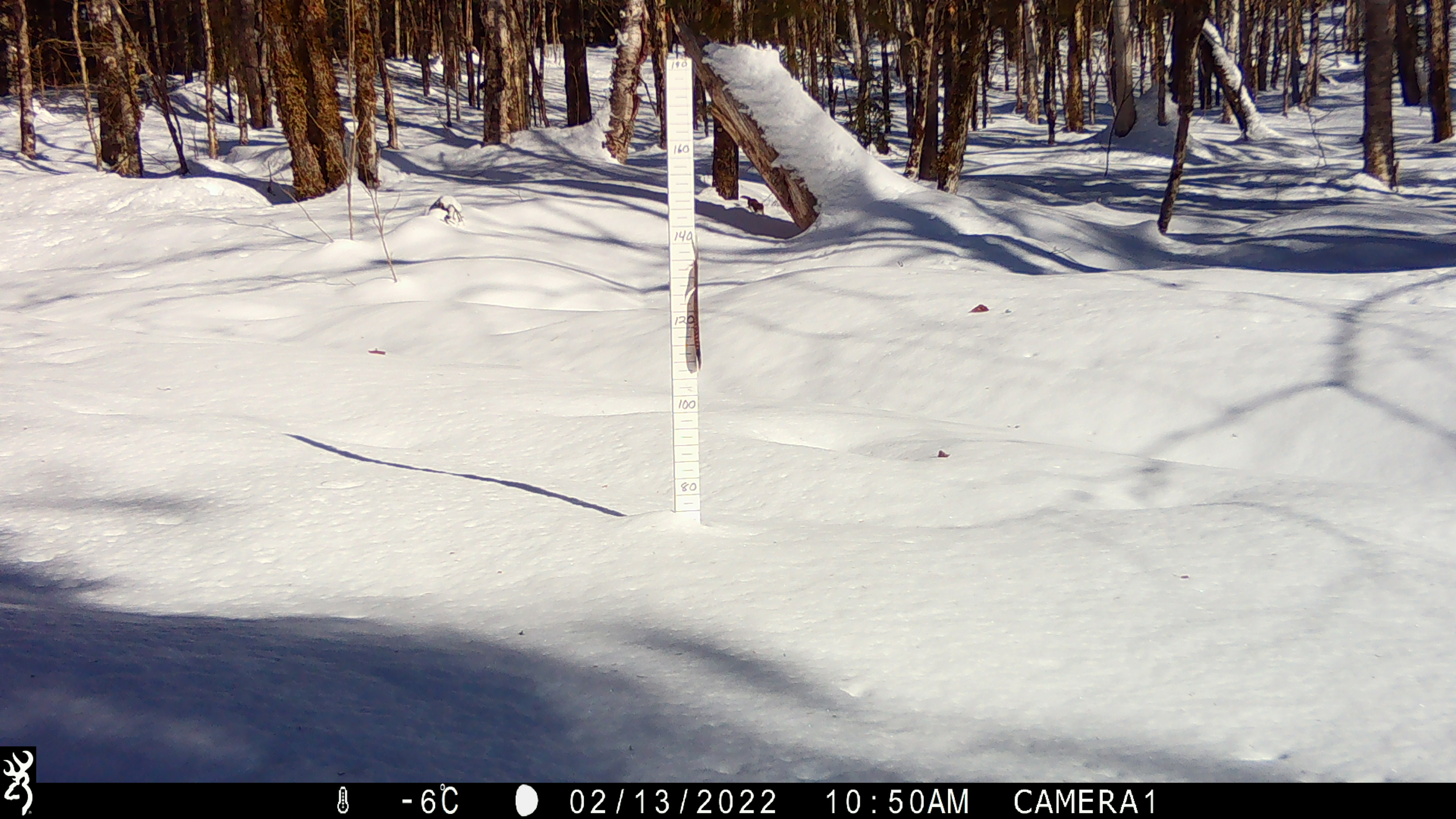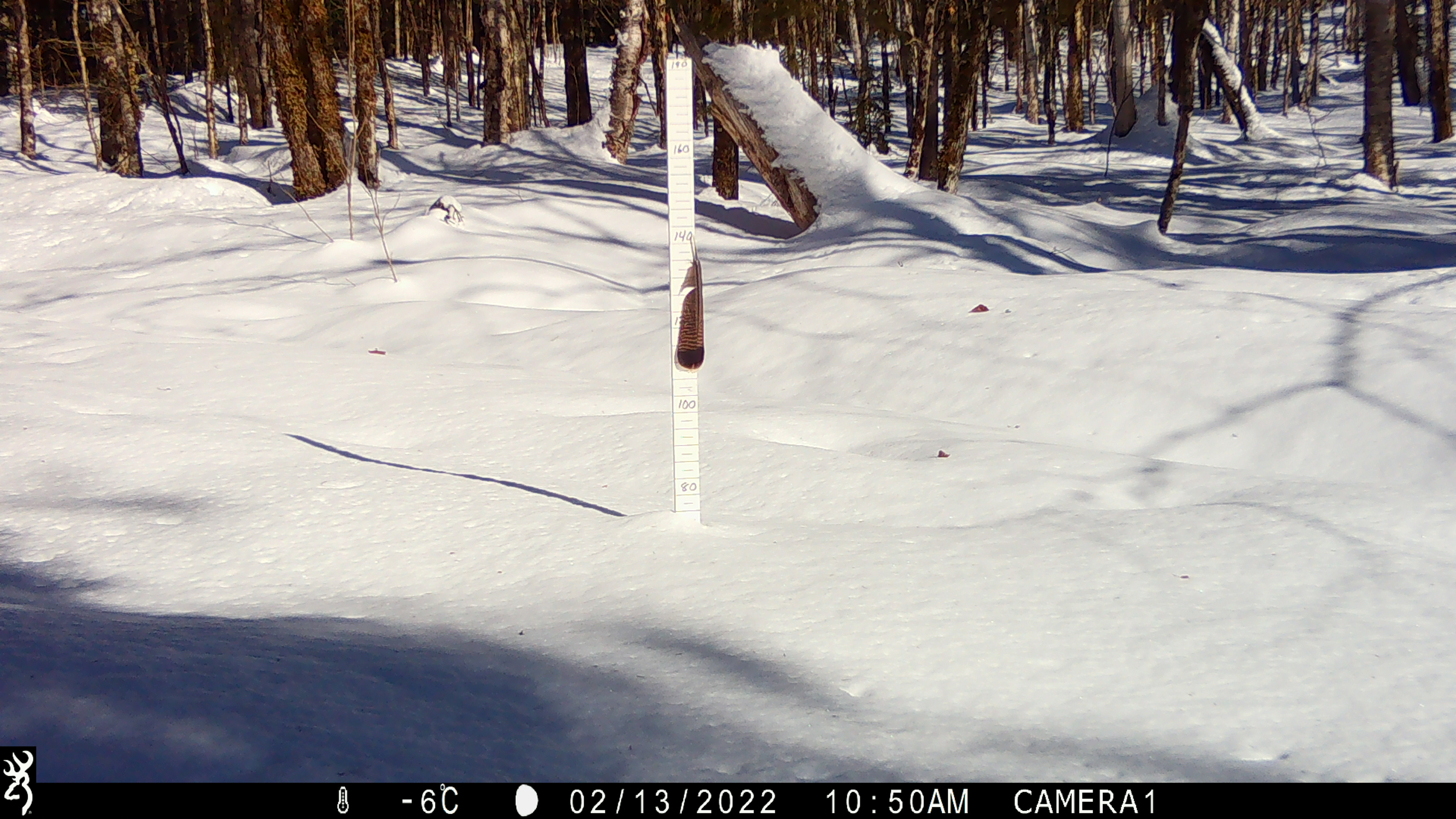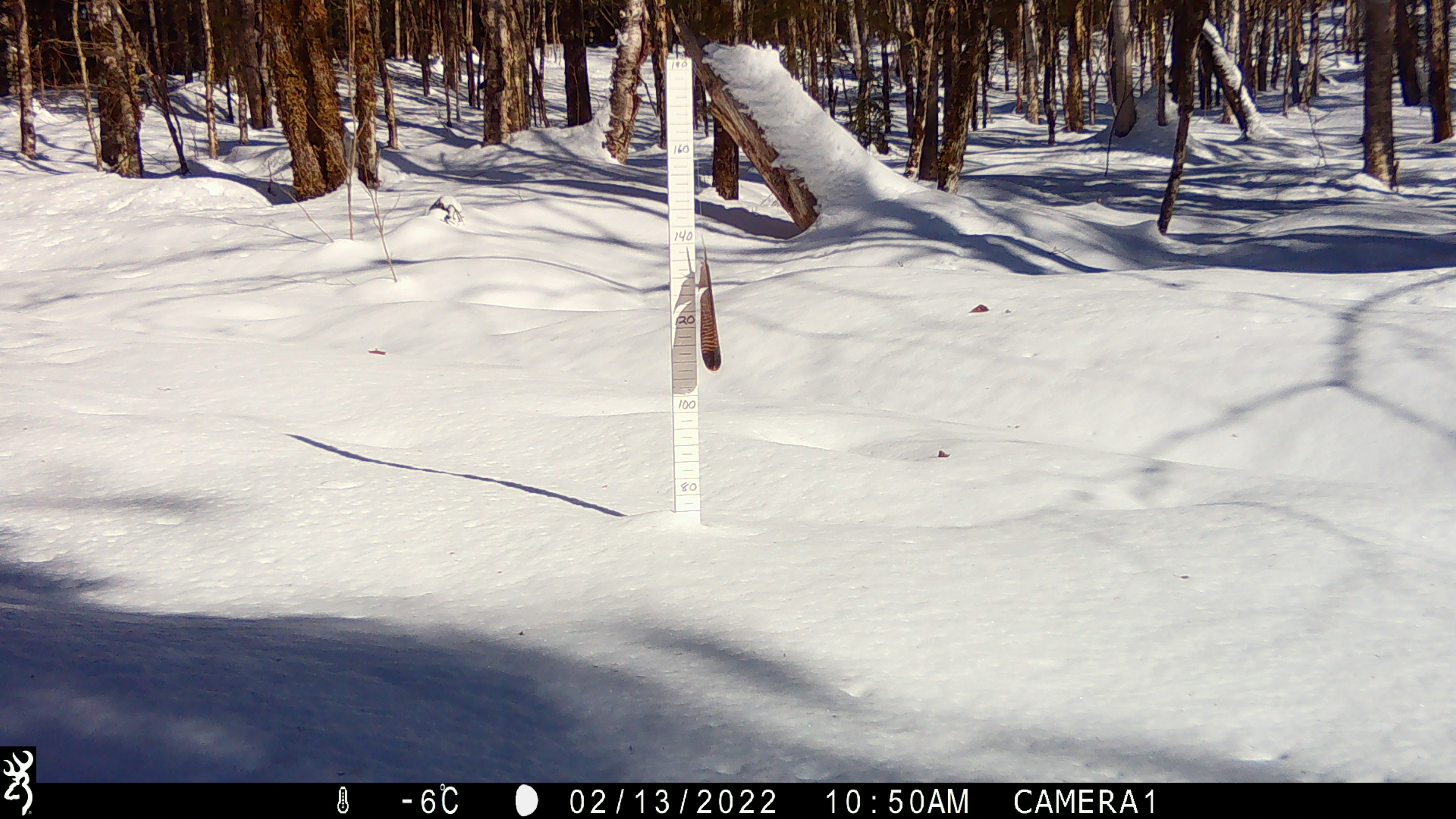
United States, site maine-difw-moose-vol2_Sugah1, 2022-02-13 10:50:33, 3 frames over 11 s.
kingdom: Animalia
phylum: Chordata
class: Mammalia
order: Rodentia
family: Sciuridae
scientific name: Sciuridae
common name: squirrel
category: squirrel sp.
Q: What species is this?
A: Squirrel sp. (squirrel) (Sciuridae).